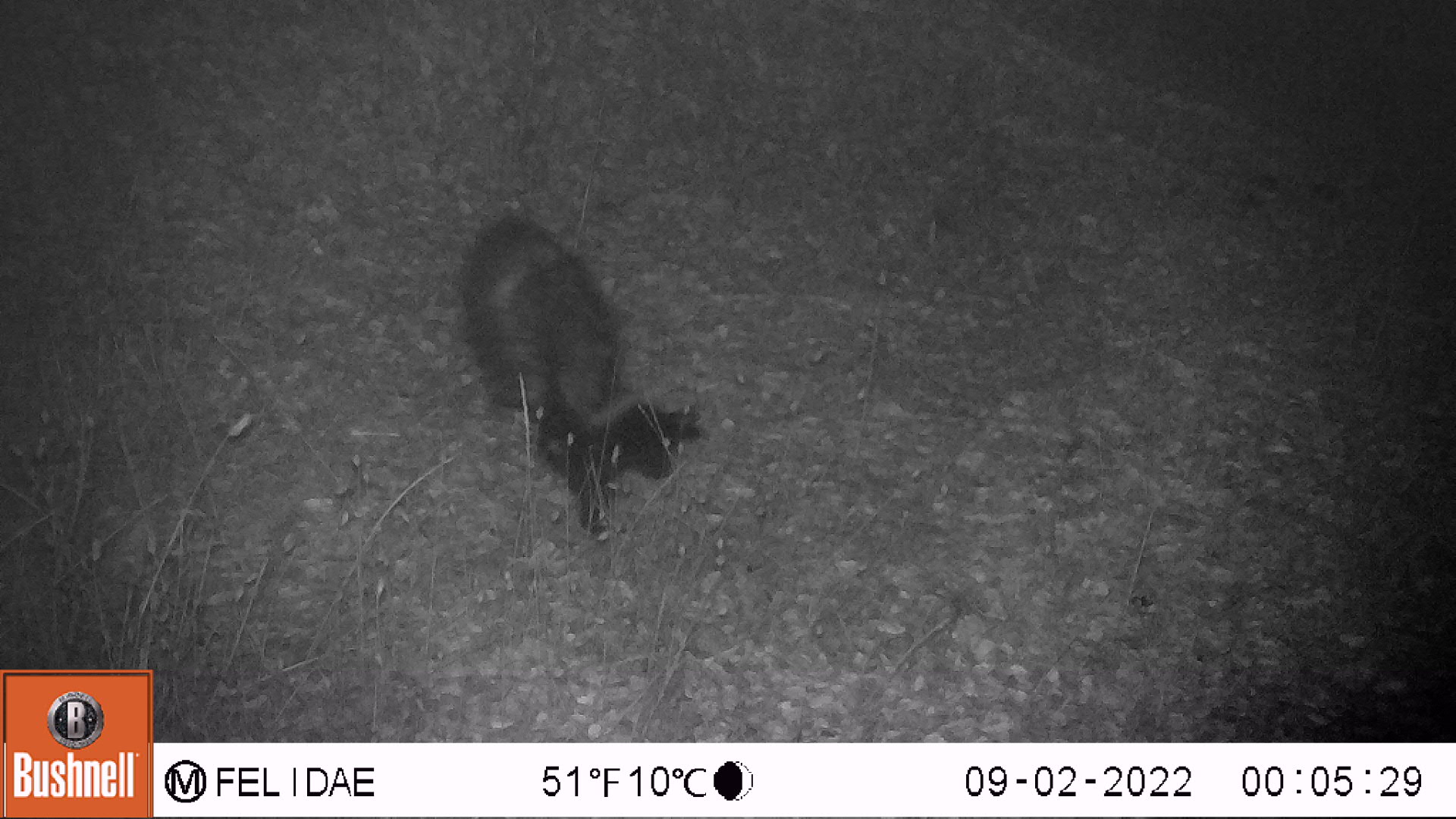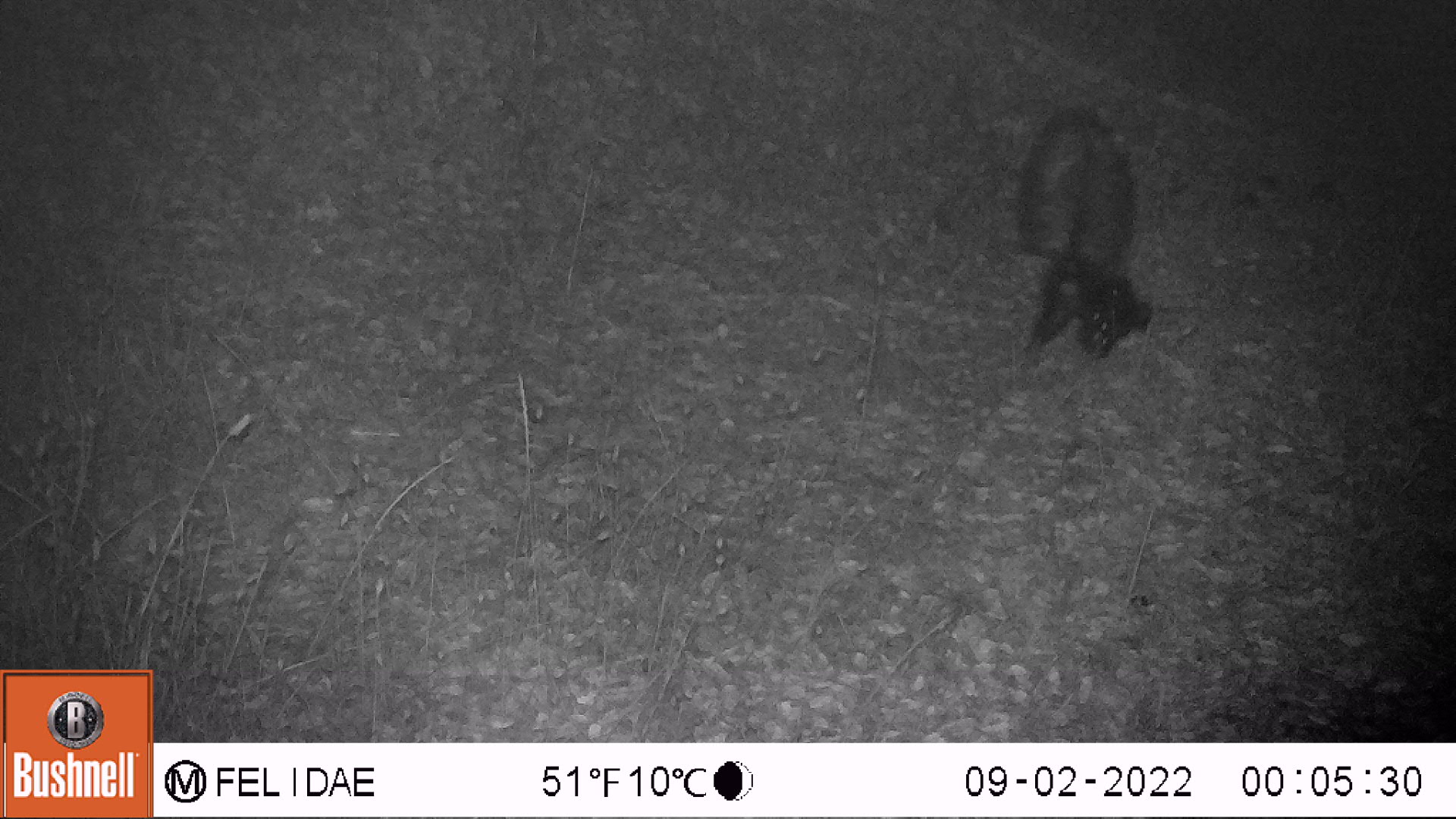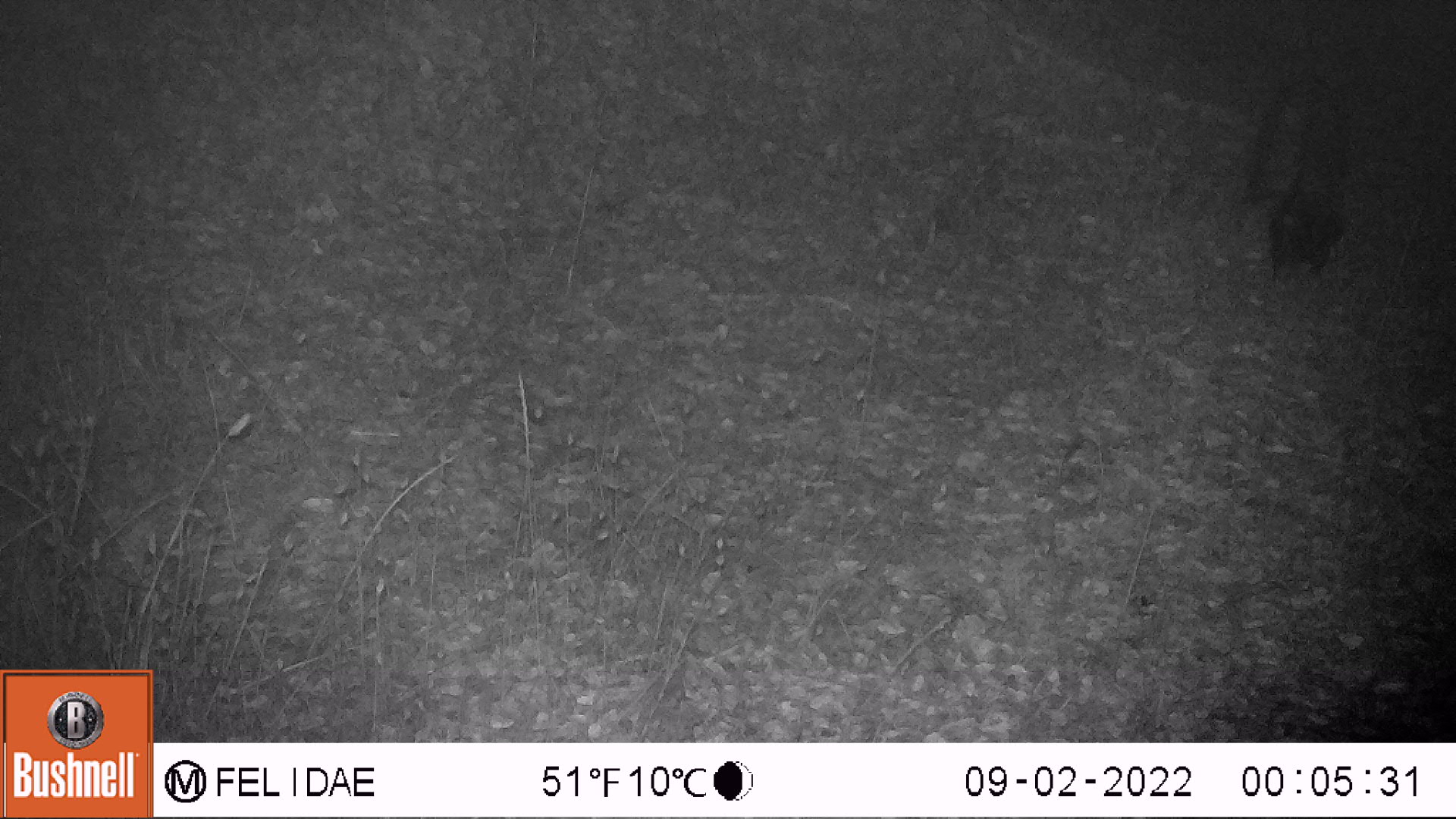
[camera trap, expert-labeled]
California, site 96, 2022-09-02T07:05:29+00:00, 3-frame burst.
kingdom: Animalia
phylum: Chordata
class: Mammalia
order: Carnivora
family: Mephitidae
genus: Mephitis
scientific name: Mephitis mephitis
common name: striped skunk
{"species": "striped skunk (Mephitis mephitis)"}